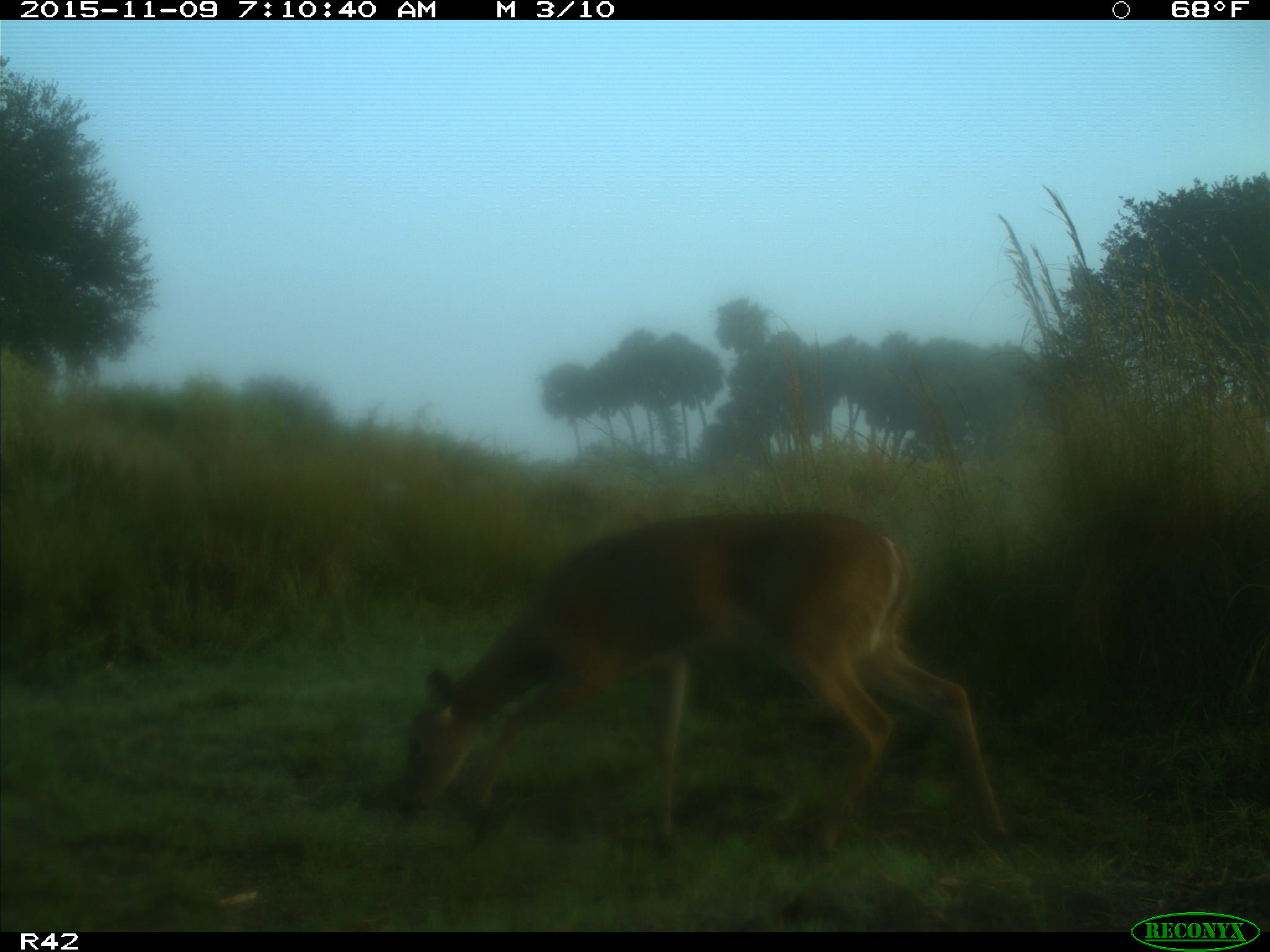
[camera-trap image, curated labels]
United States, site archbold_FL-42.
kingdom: Animalia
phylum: Chordata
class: Mammalia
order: Artiodactyla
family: Cervidae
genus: Odocoileus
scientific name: Odocoileus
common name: deer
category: unidentified deer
Unidentified deer (deer) (Odocoileus).